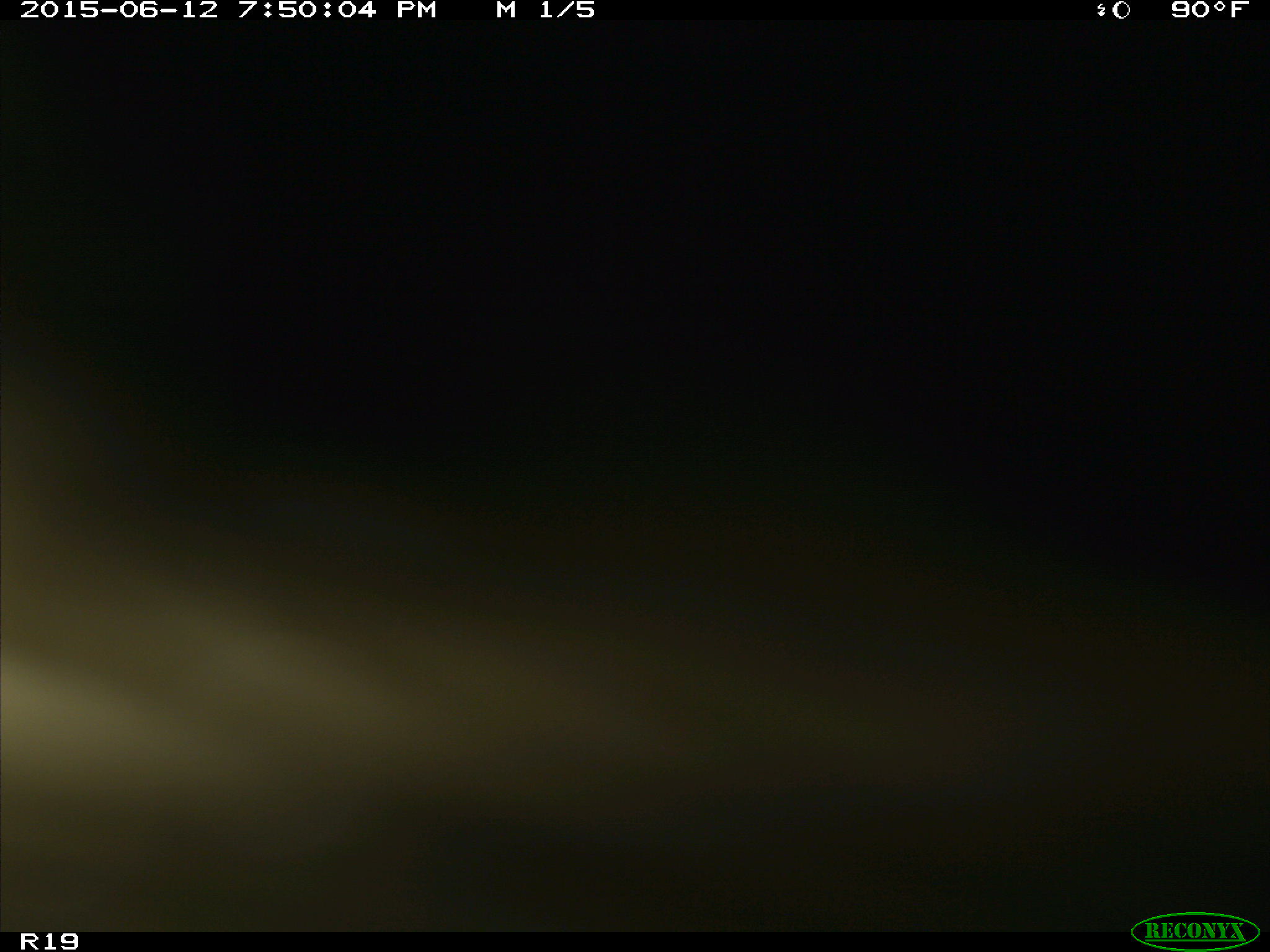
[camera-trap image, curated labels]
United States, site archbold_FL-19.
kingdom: Animalia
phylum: Chordata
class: Mammalia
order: Artiodactyla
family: Bovidae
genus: Bos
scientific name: Bos taurus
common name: domestic cow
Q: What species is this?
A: Bos taurus (domestic cow).